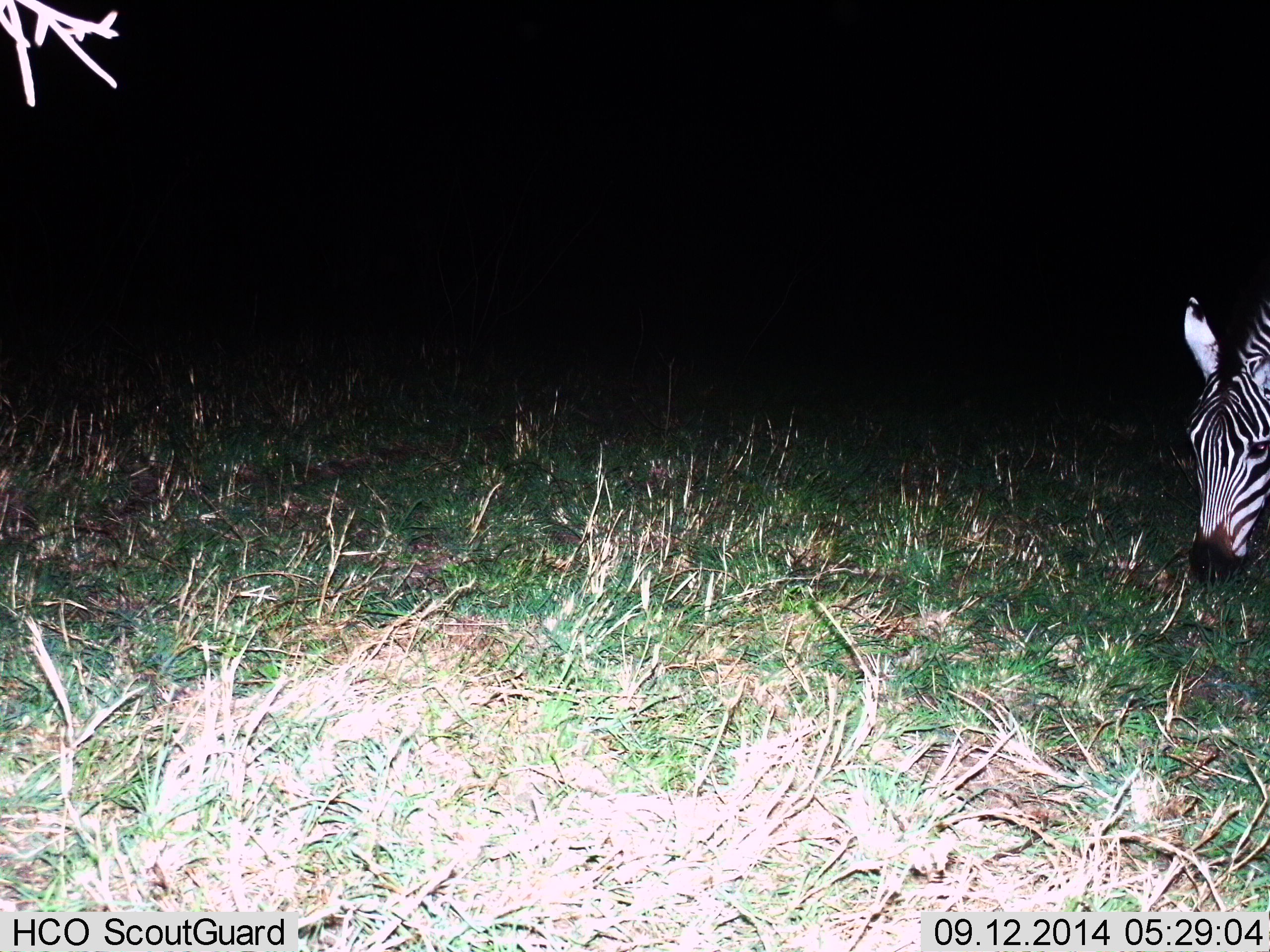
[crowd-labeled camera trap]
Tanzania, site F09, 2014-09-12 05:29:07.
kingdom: Animalia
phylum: Chordata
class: Mammalia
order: Perissodactyla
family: Equidae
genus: Equus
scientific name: Equus quagga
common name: plains zebra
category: zebra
Zebra (plains zebra) (Equus quagga), count 1. Behavior (volunteer vote fractions): standing 33%, resting 0%, moving 0%, interacting 0%. Young present (vote fraction): 0%. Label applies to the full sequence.